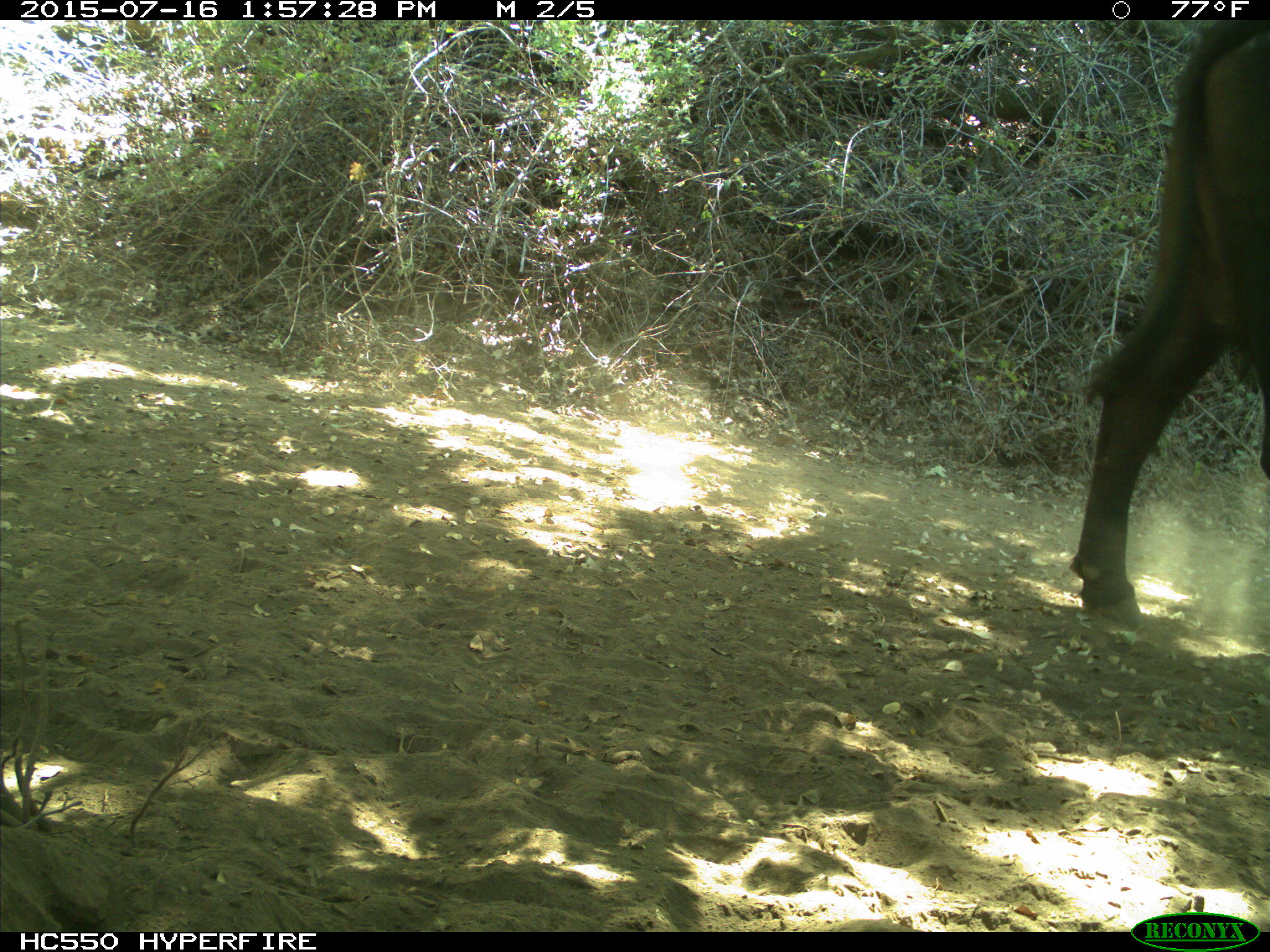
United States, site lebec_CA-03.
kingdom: Animalia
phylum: Chordata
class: Mammalia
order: Artiodactyla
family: Bovidae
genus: Bos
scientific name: Bos taurus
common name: domestic cow